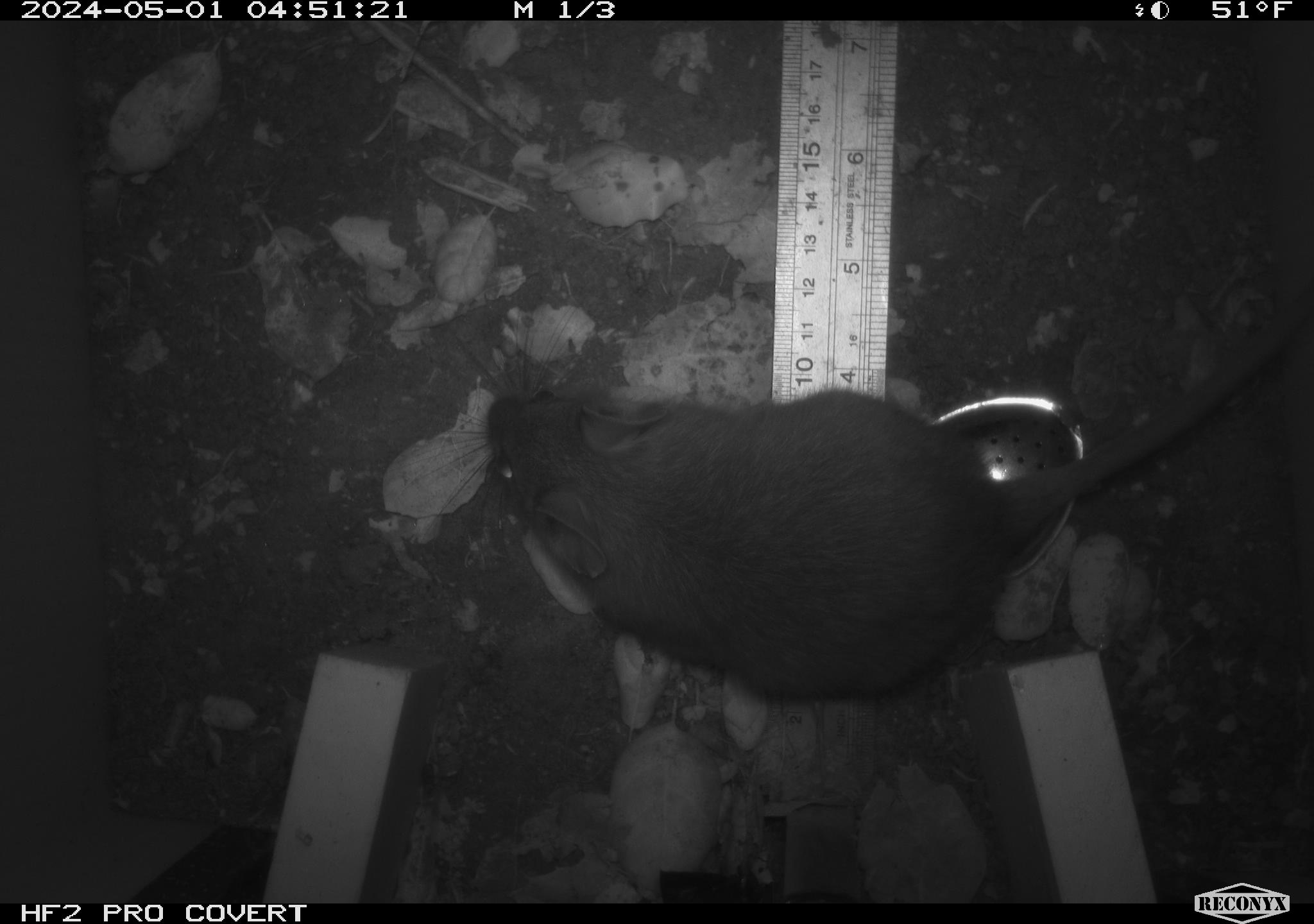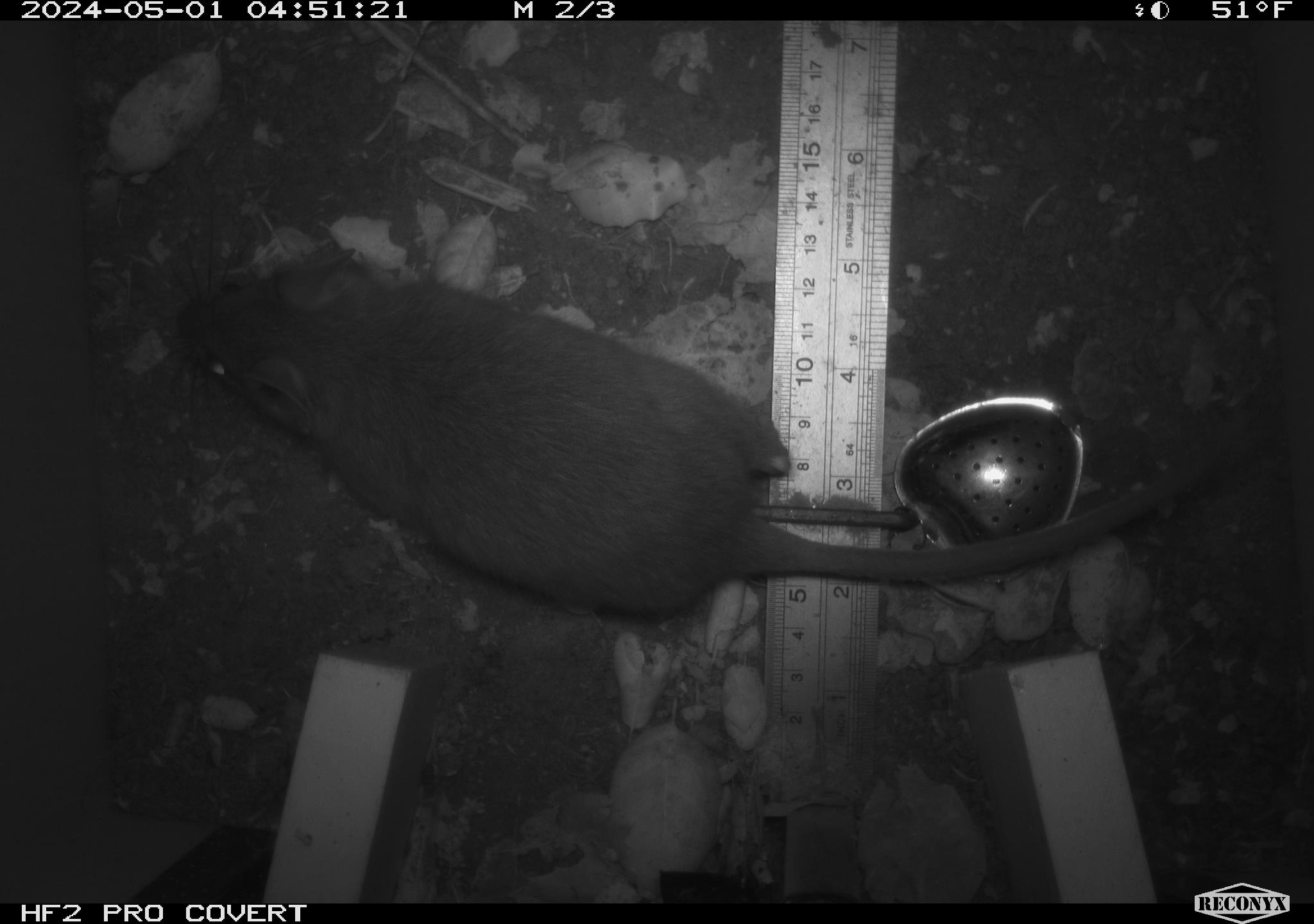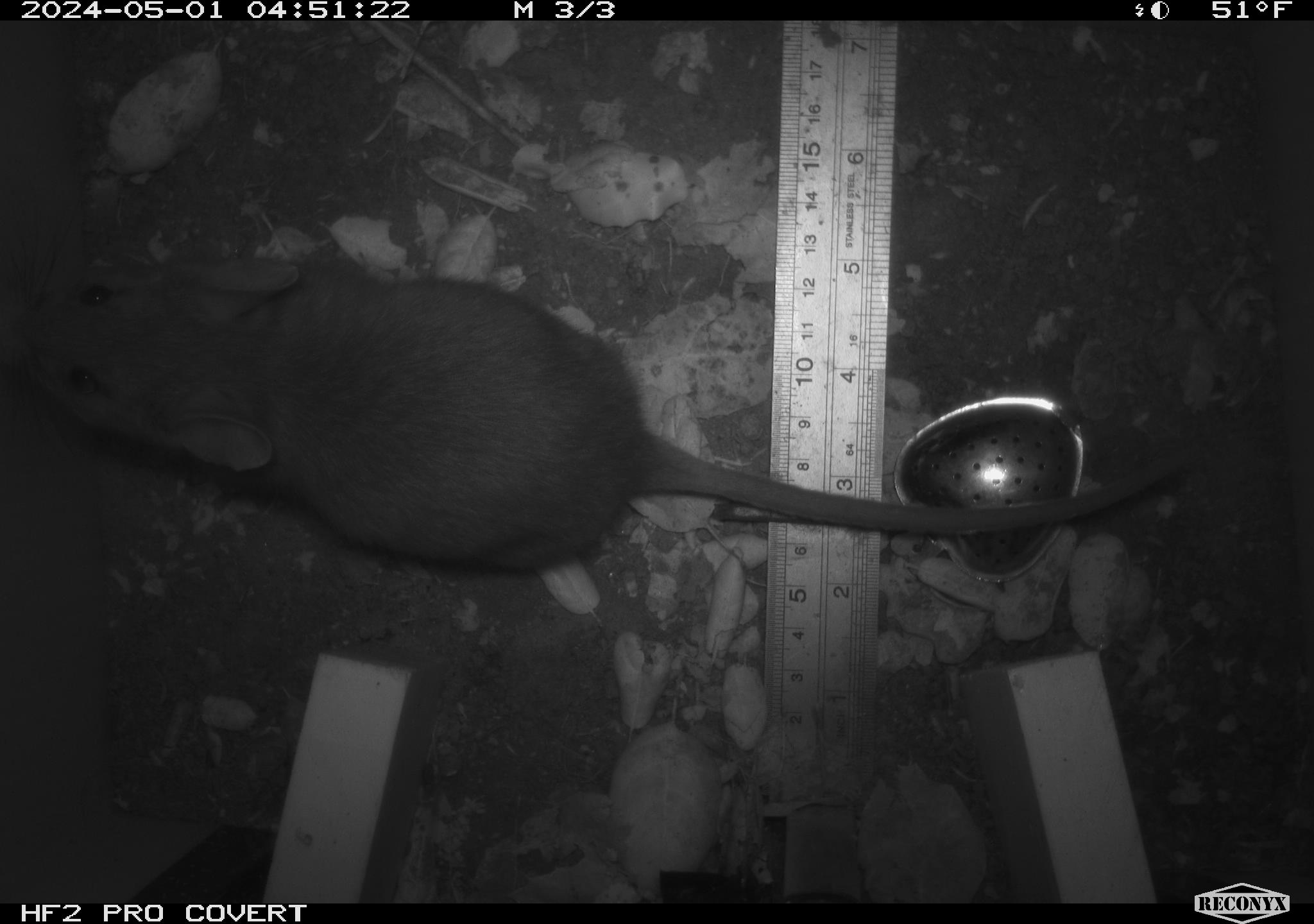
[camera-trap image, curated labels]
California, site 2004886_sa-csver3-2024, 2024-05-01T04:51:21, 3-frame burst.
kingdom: Animalia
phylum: Chordata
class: Mammalia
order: Rodentia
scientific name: Rodentia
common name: rodent